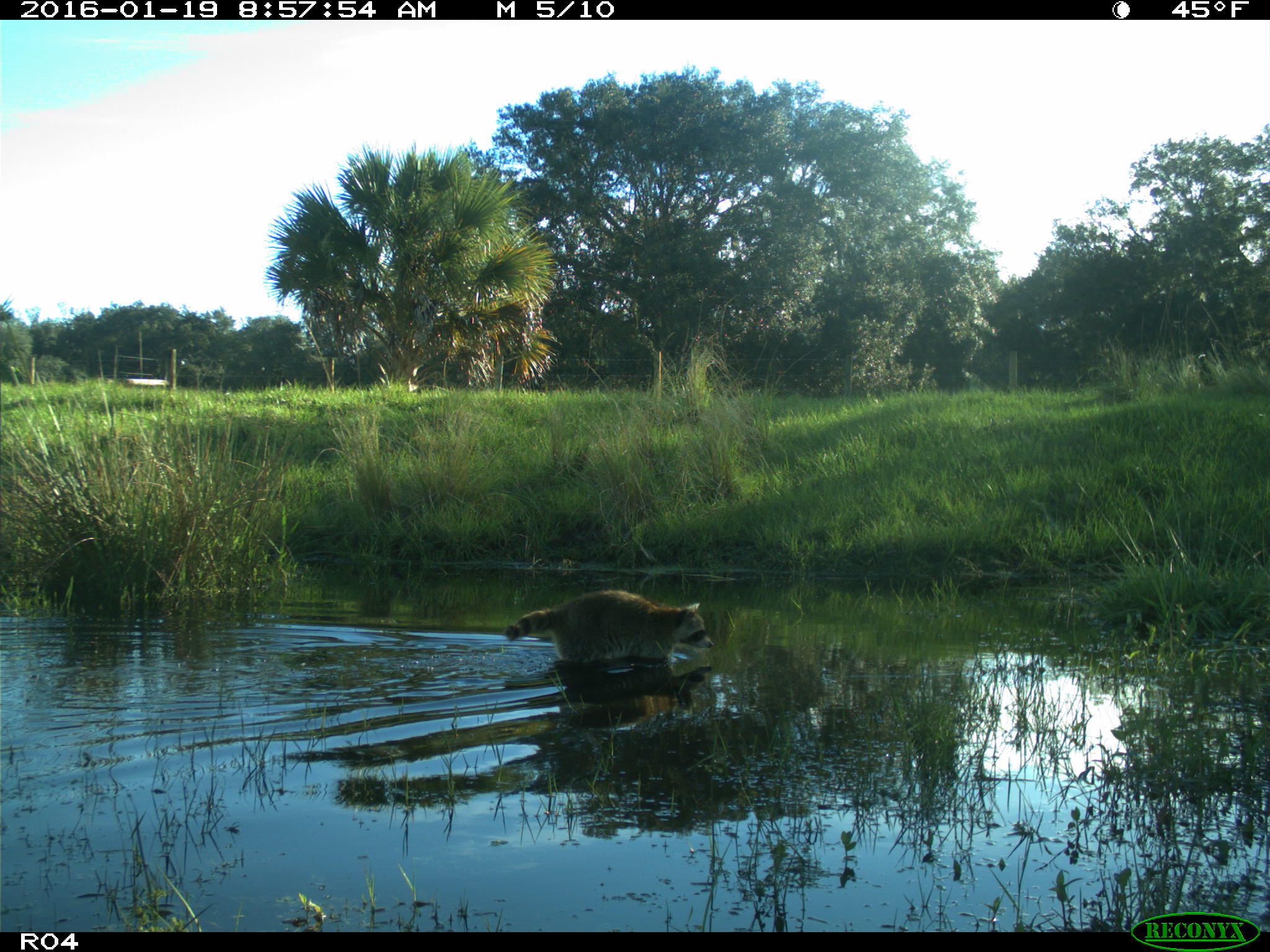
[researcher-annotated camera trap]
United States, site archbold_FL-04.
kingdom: Animalia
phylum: Chordata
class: Mammalia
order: Carnivora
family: Procyonidae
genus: Procyon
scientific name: Procyon lotor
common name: common raccoon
Procyon lotor (common raccoon).